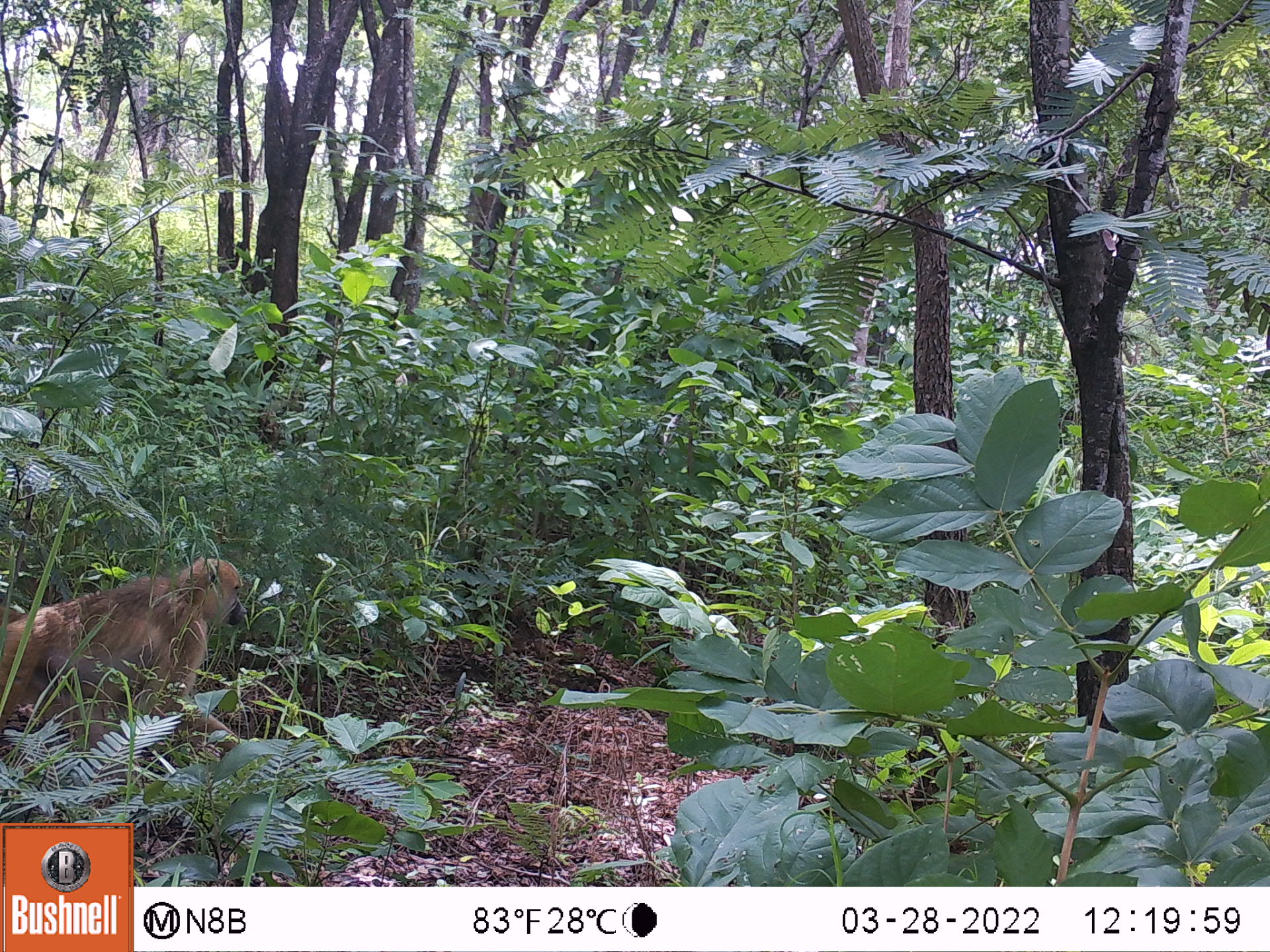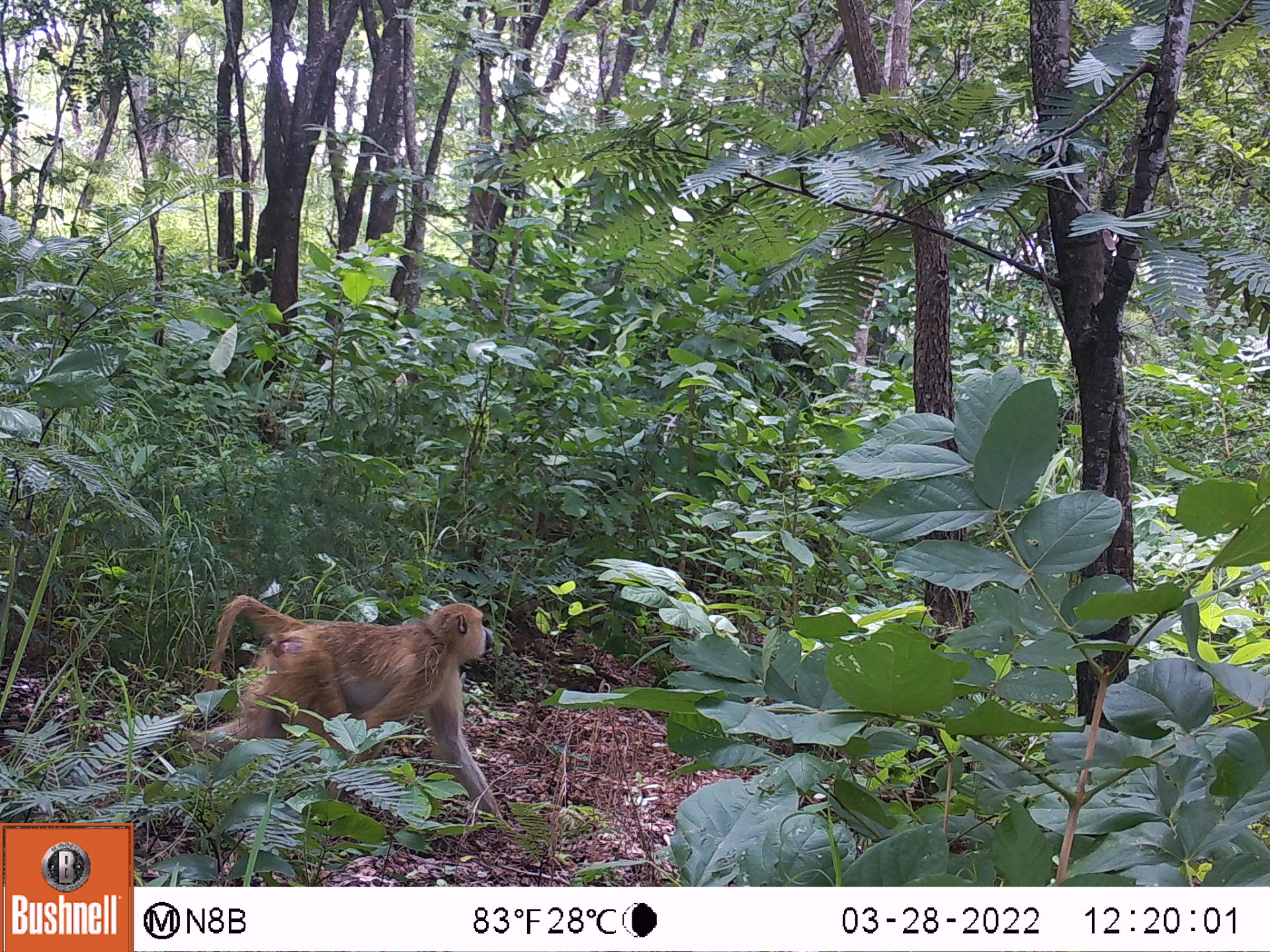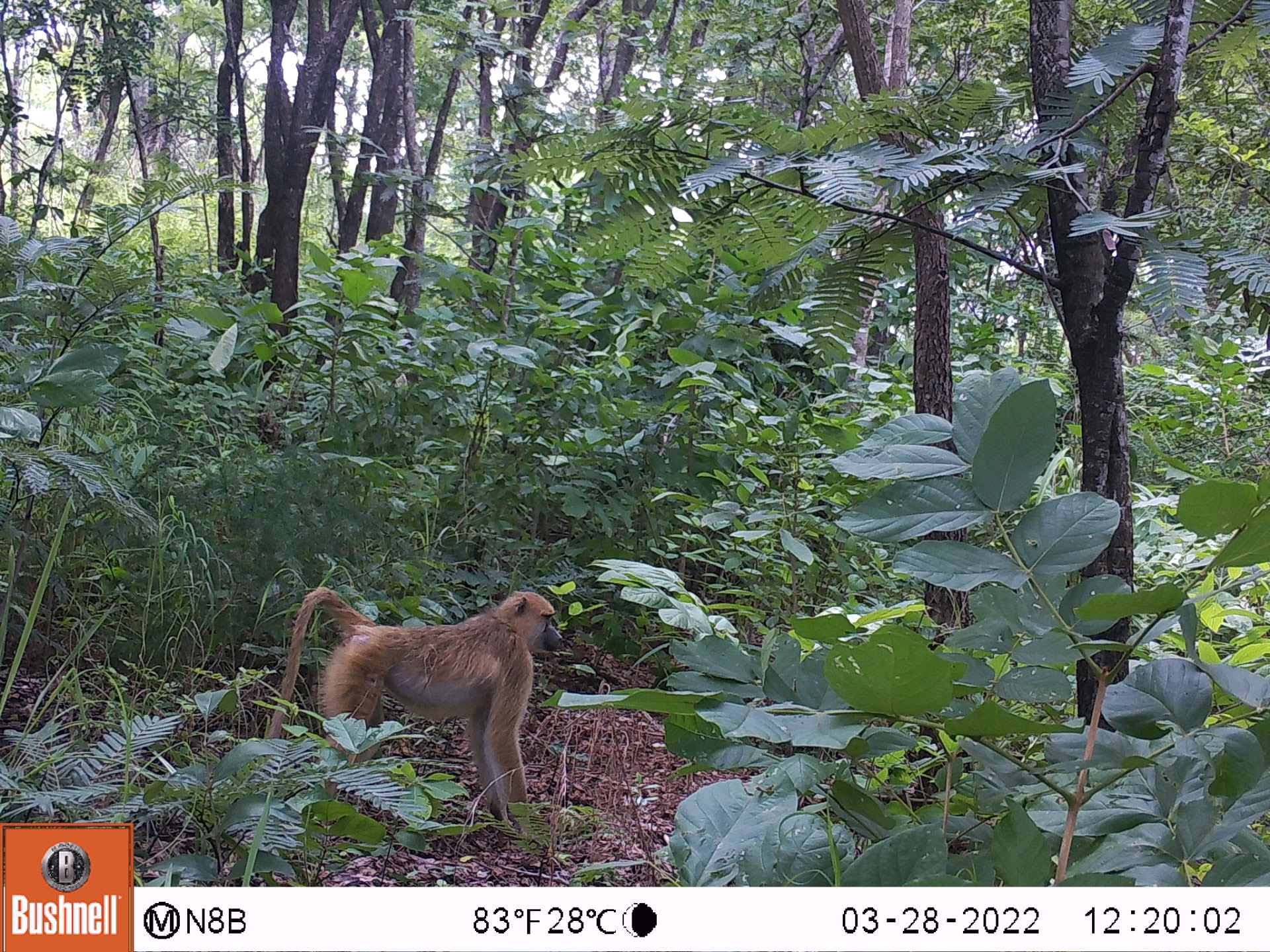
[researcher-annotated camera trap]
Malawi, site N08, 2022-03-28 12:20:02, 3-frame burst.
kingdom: Animalia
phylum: Chordata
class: Mammalia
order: Primates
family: Cercopithecidae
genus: Papio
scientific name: Papio cynocephalus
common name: yellow baboon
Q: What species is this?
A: Yellow baboon (Papio cynocephalus).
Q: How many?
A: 1.